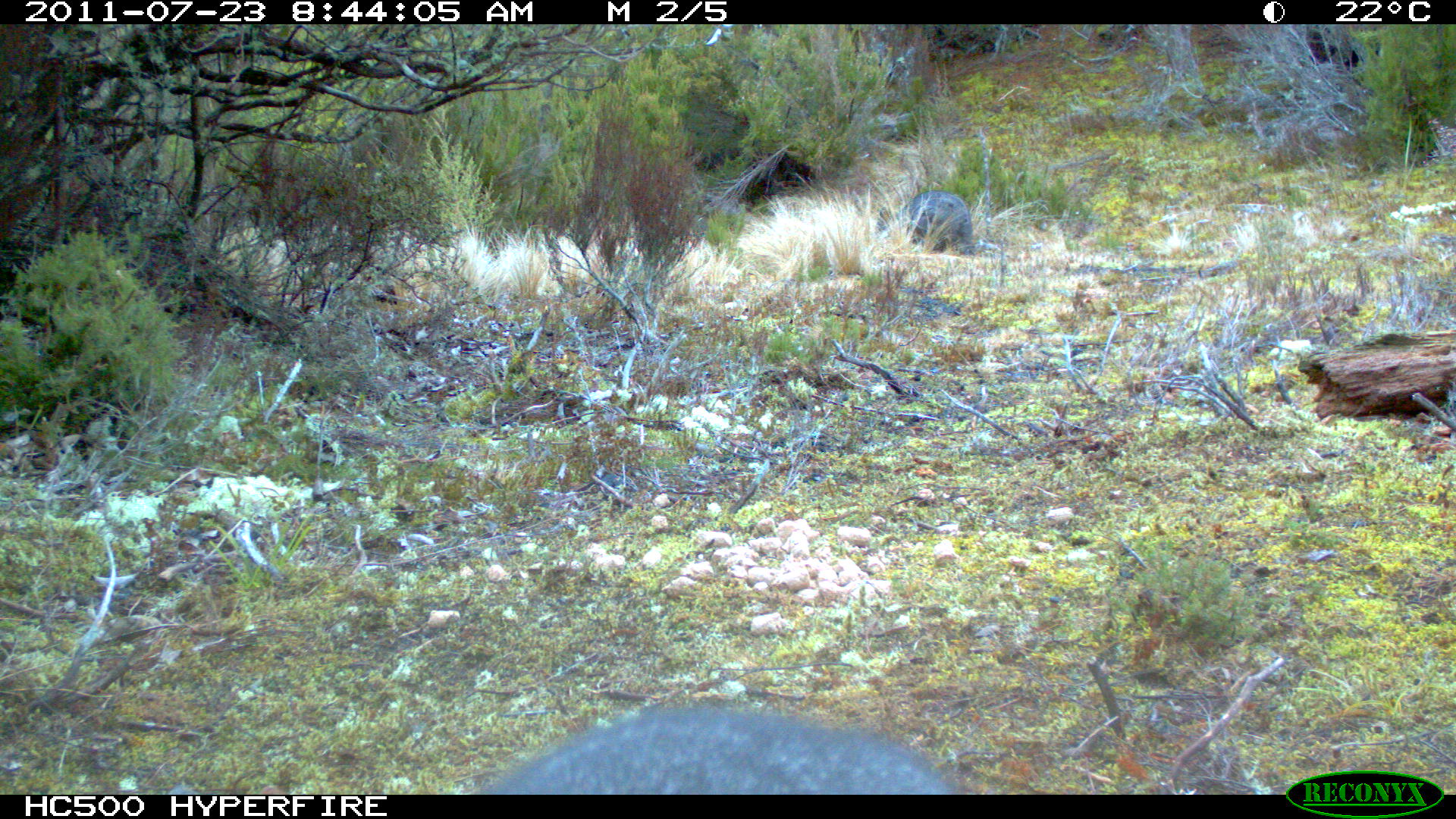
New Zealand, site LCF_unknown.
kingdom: Animalia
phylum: Chordata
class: Mammalia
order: Diprotodontia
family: Macropodidae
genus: Notamacropus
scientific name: Notamacropus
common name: wallaby